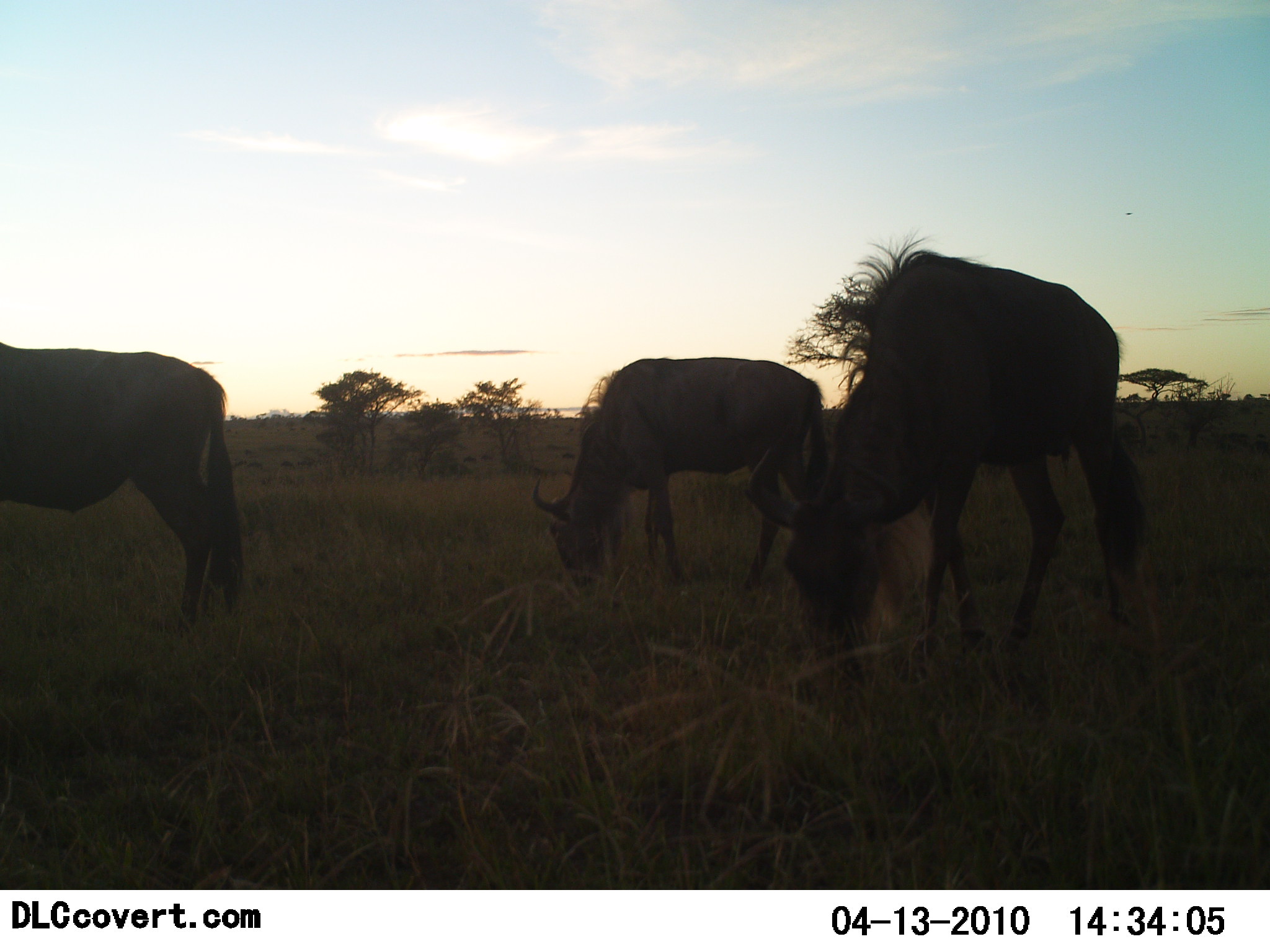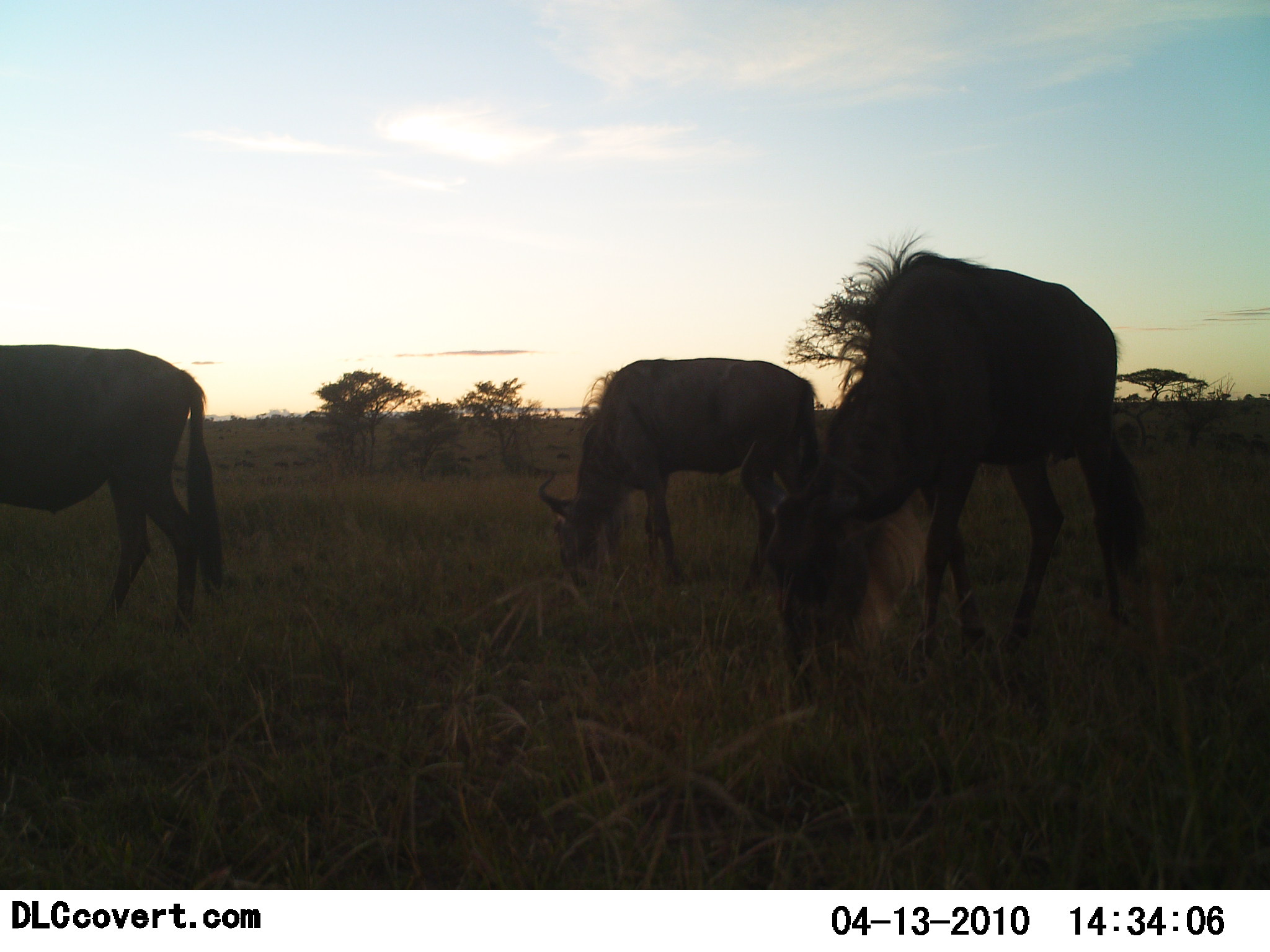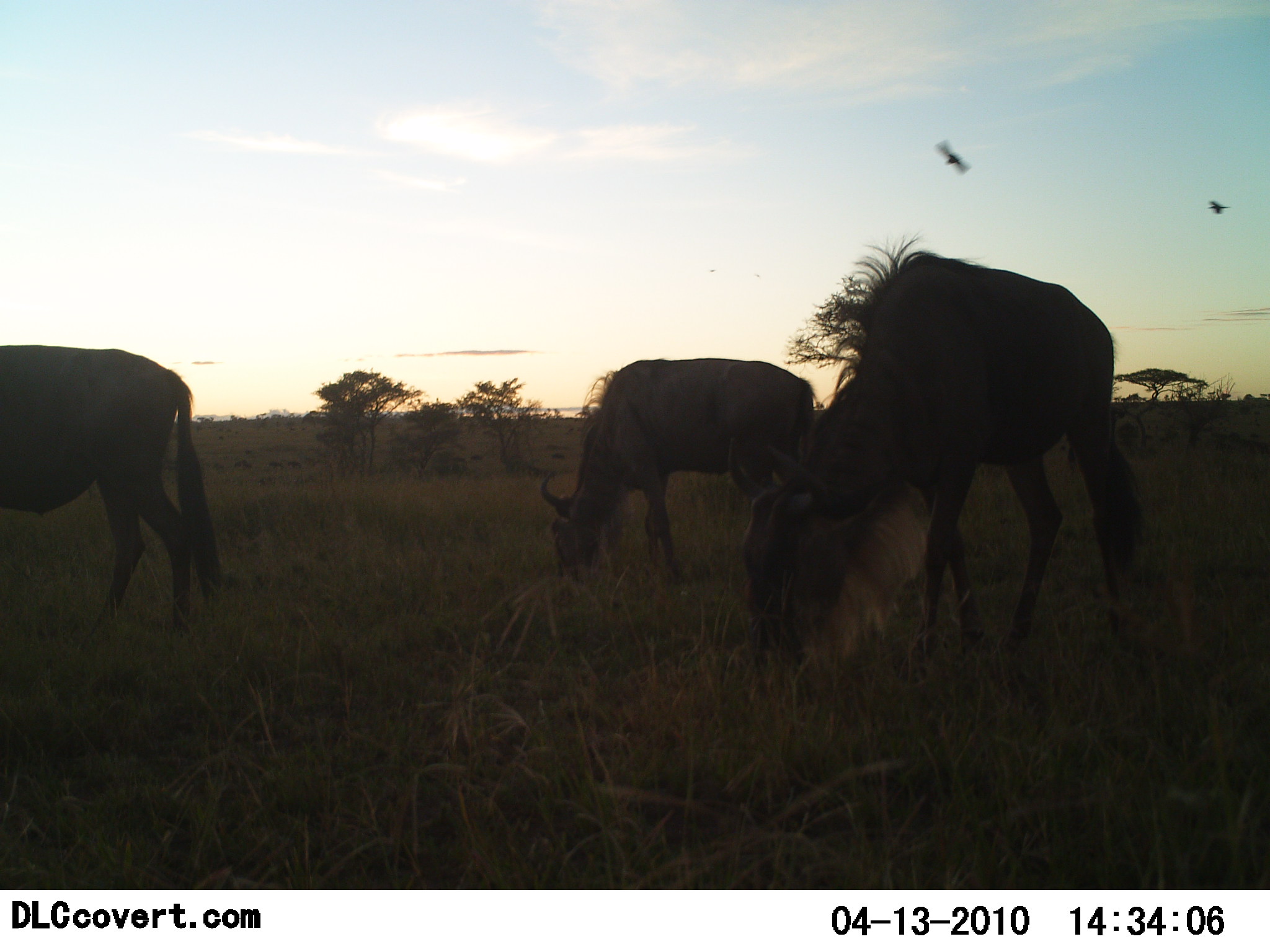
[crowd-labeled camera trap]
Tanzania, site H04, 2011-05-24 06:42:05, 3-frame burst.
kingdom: Animalia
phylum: Chordata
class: Mammalia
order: Artiodactyla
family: Bovidae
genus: Connochaetes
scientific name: Connochaetes taurinus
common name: blue wildebeest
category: wildebeest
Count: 3.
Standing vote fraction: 29%.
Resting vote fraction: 0%.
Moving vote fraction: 0%.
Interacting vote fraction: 0%.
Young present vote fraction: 0%.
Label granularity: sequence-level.